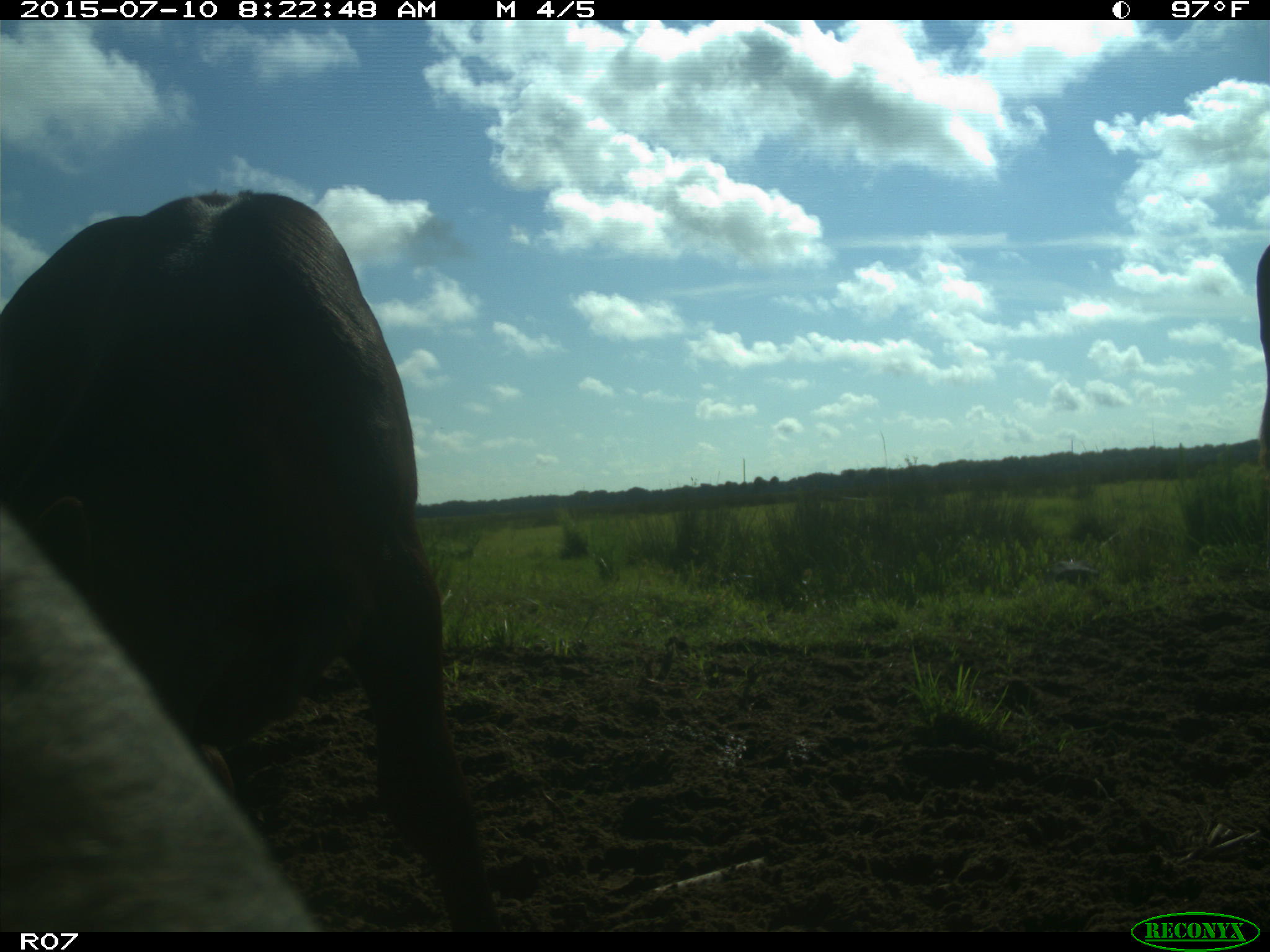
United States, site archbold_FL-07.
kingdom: Animalia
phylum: Chordata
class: Mammalia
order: Artiodactyla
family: Bovidae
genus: Bos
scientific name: Bos taurus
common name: domestic cow